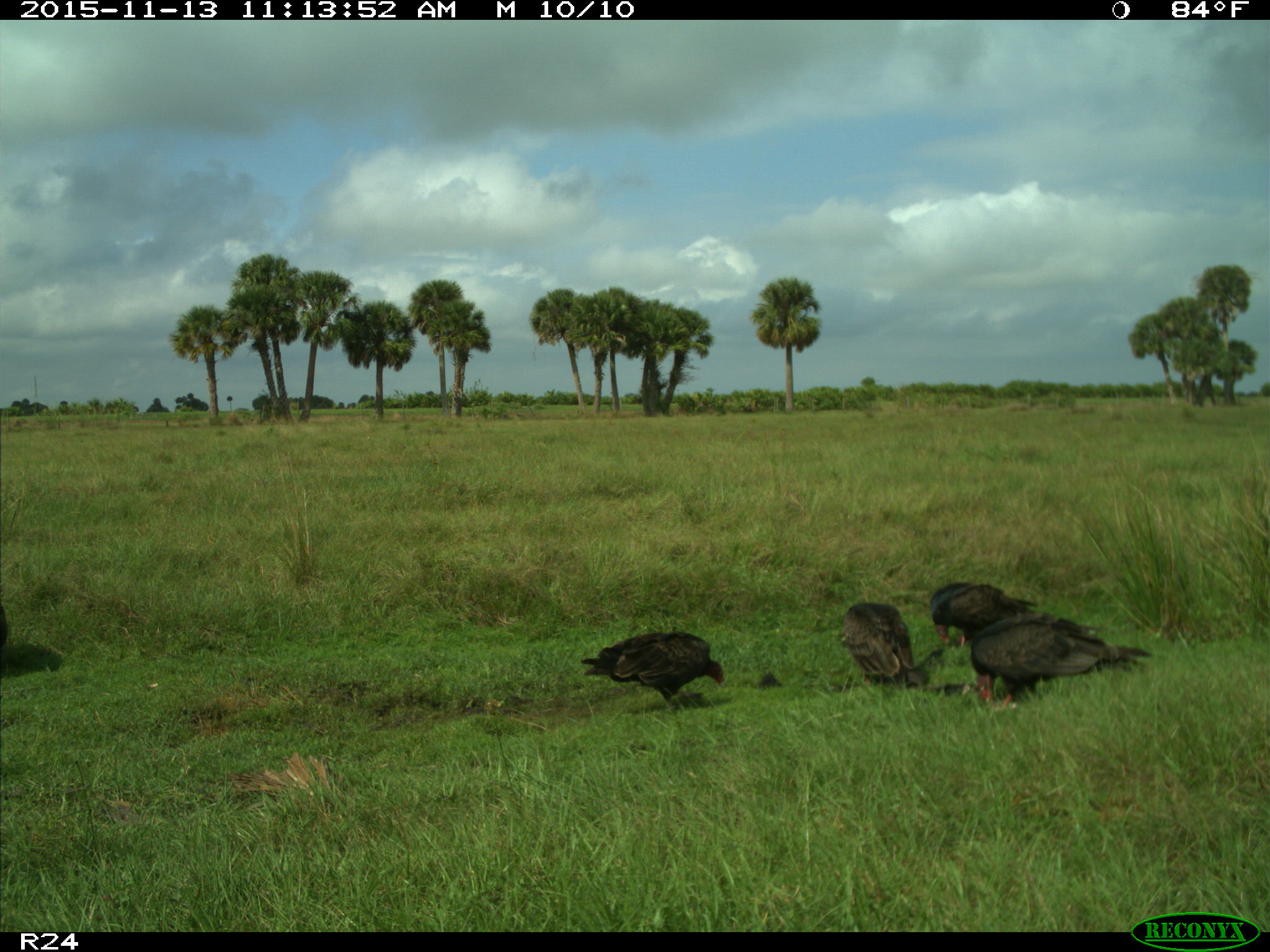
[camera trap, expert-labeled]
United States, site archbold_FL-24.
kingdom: Animalia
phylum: Chordata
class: Aves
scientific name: Aves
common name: birds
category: unidentified bird